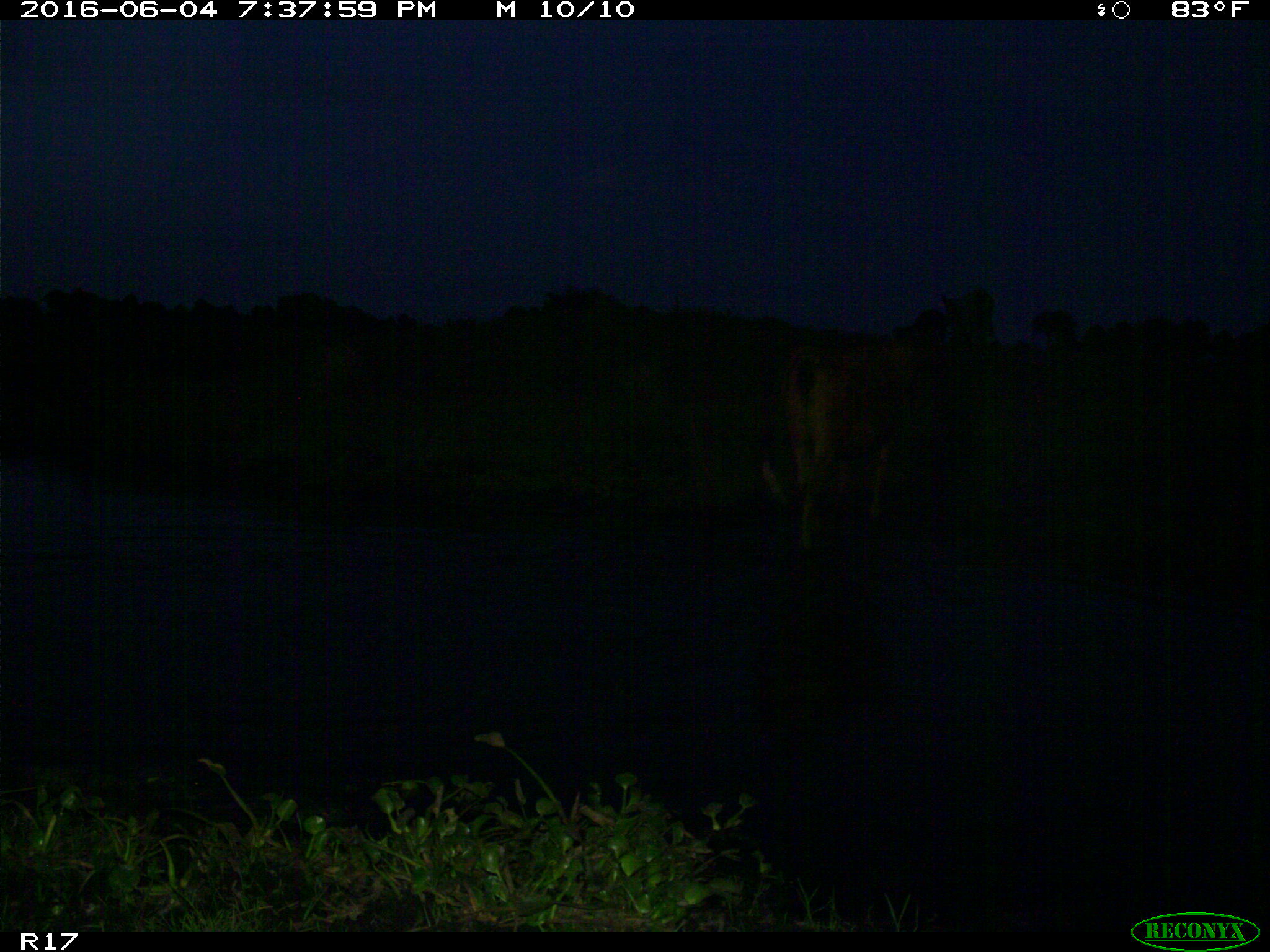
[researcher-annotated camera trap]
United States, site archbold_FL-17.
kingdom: Animalia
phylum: Chordata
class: Mammalia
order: Artiodactyla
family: Bovidae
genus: Bos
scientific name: Bos taurus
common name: domestic cow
Bos taurus (domestic cow).